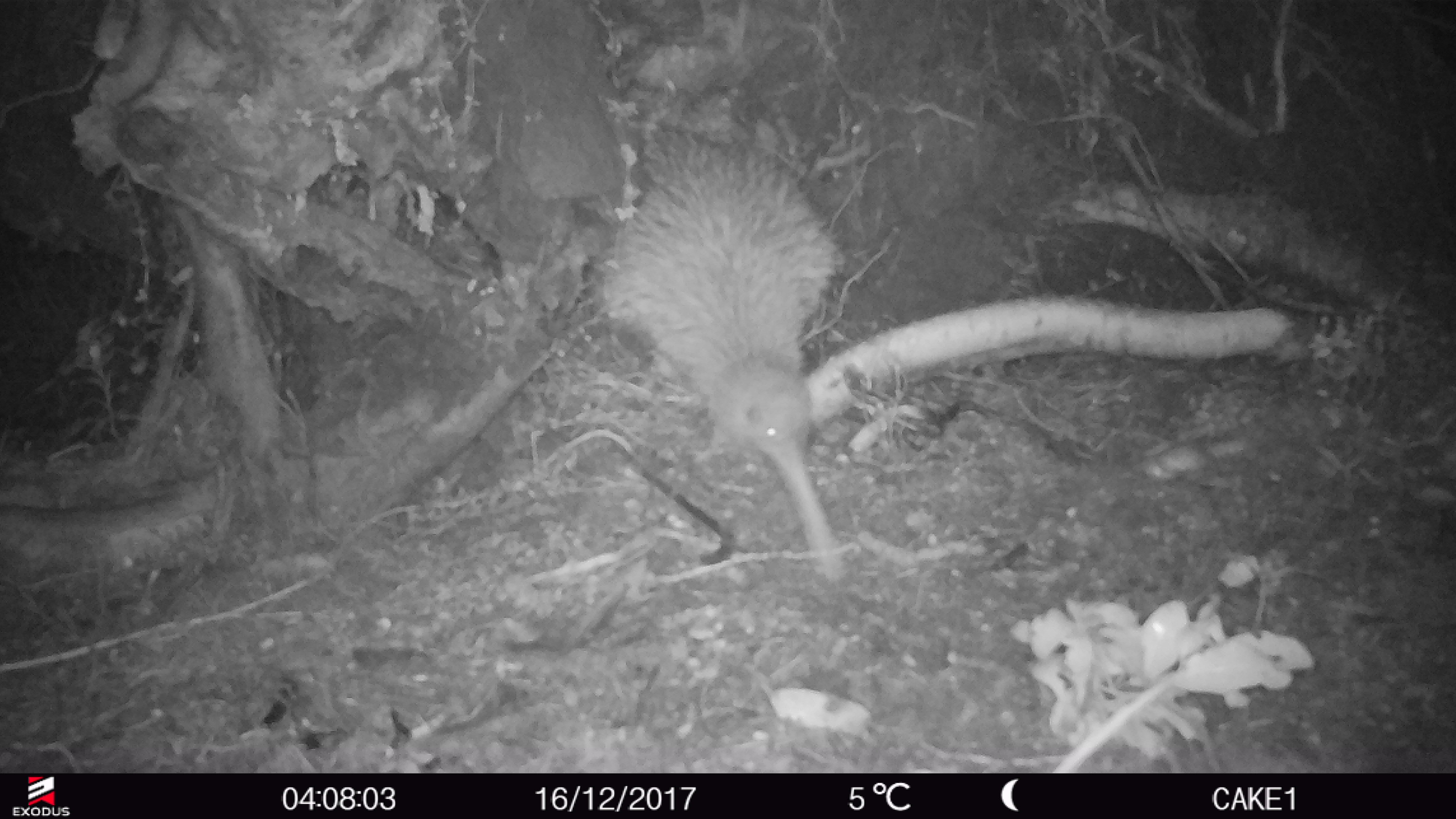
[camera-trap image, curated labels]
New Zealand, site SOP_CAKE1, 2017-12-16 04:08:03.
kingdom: Animalia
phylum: Chordata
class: Aves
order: Apterygiformes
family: Apterygidae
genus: Apteryx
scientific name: Apteryx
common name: kiwi